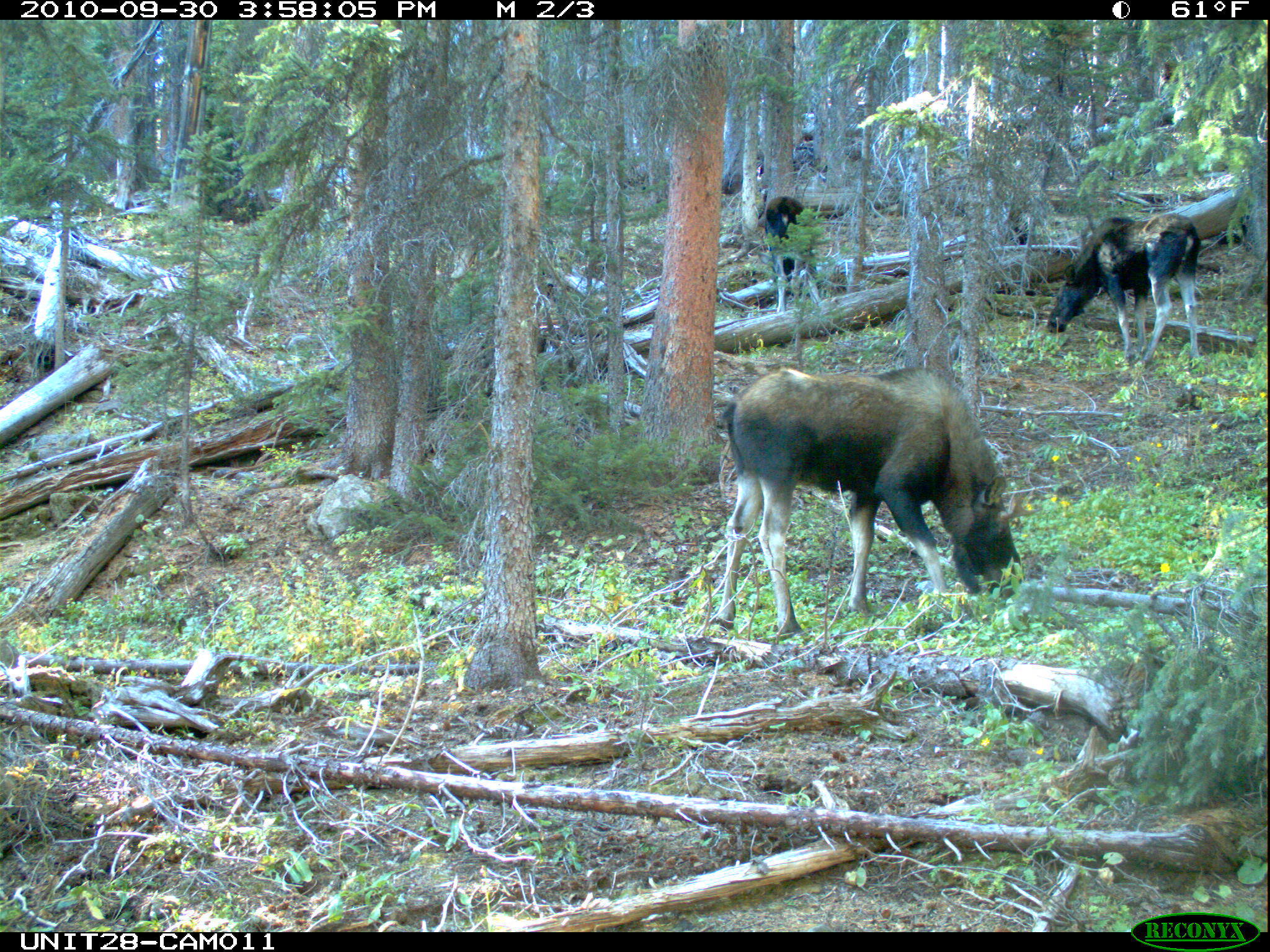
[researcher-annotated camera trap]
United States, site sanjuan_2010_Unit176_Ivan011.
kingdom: Animalia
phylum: Chordata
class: Mammalia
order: Artiodactyla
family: Cervidae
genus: Alces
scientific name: Alces alces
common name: moose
Alces alces (moose).